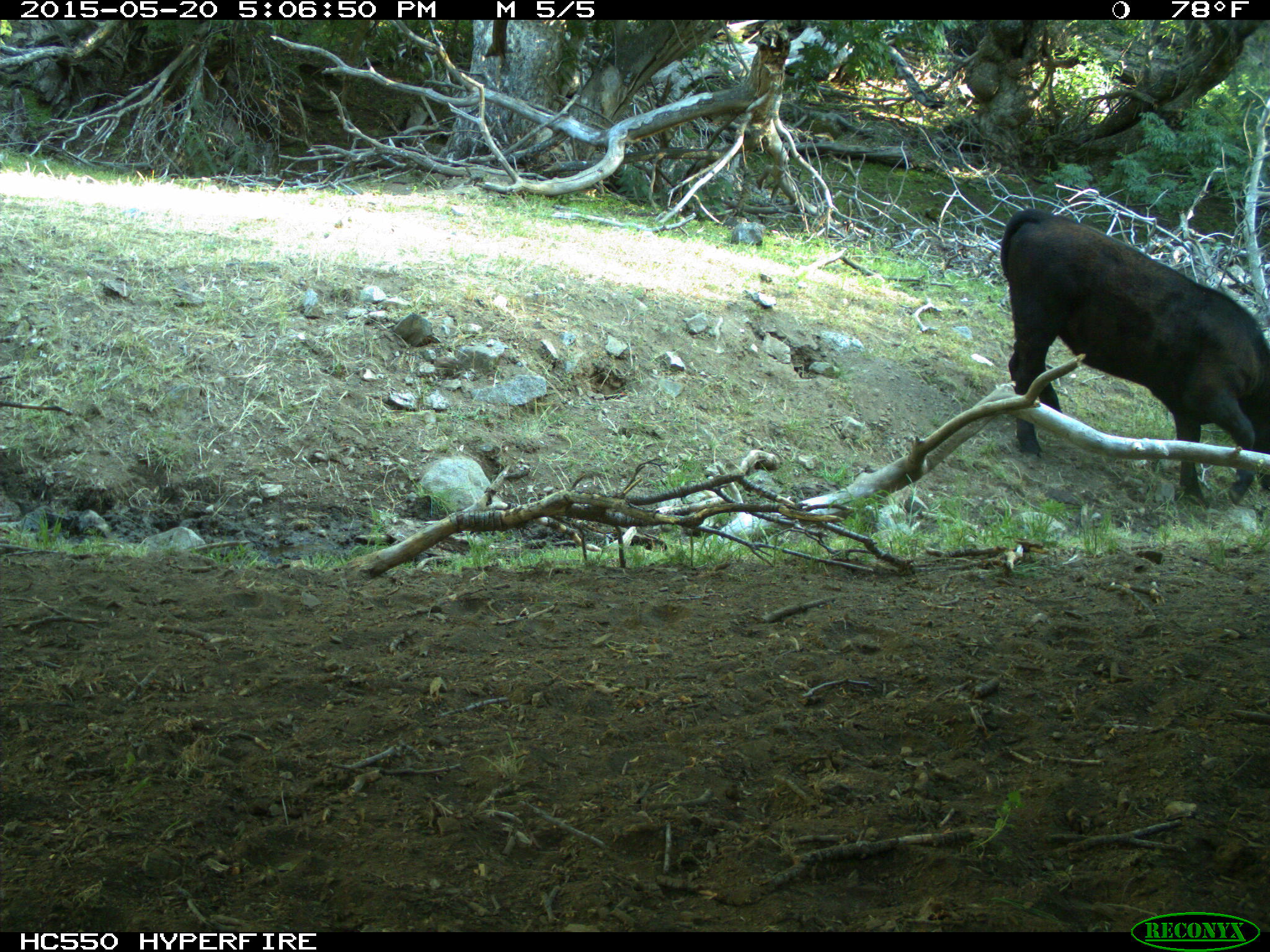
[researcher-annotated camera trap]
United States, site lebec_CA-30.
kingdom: Animalia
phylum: Chordata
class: Mammalia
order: Artiodactyla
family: Bovidae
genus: Bos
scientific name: Bos taurus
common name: domestic cow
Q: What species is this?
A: Bos taurus (domestic cow).